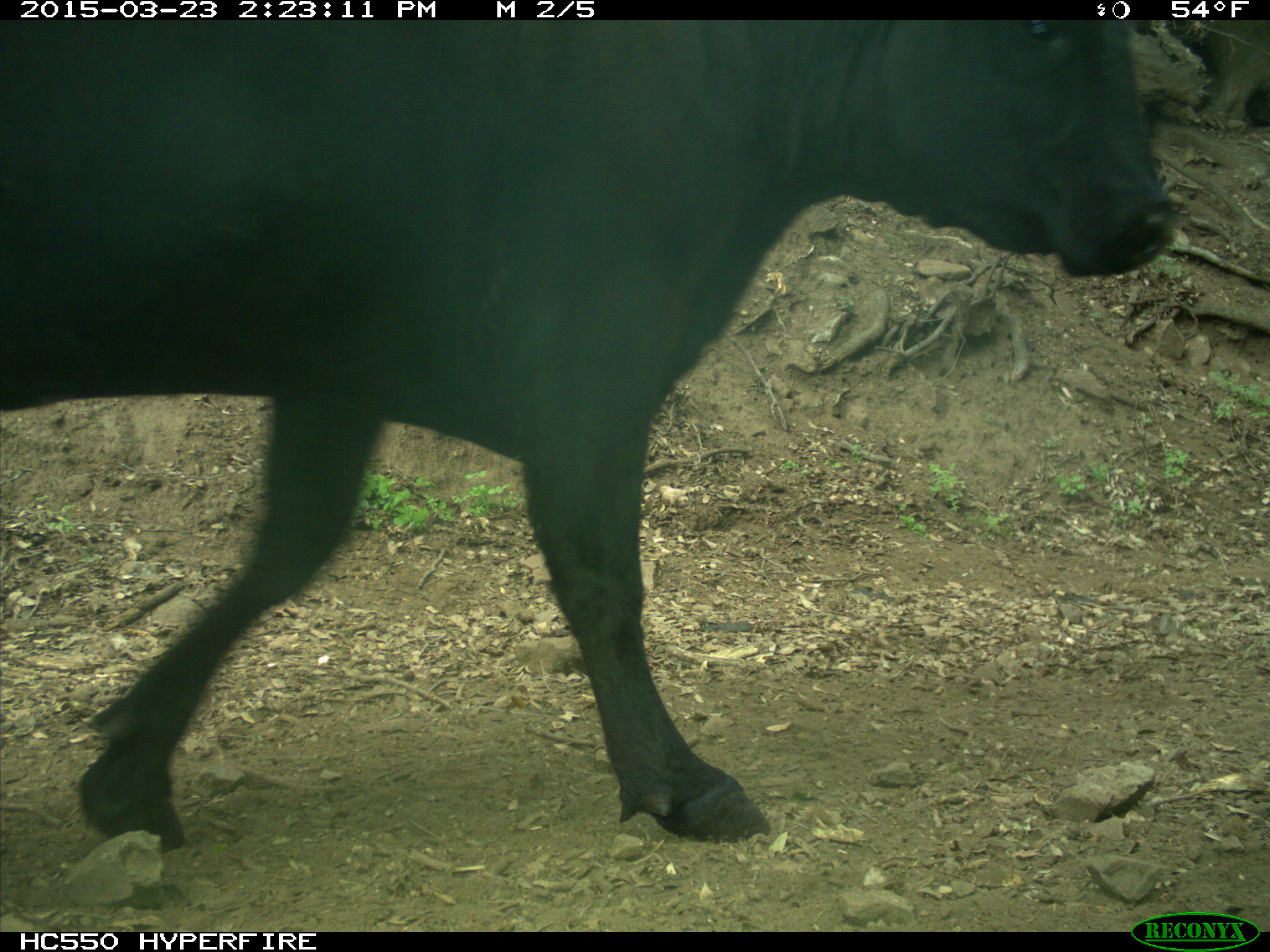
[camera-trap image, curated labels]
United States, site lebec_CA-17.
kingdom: Animalia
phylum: Chordata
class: Mammalia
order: Artiodactyla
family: Bovidae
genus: Bos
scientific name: Bos taurus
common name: domestic cow